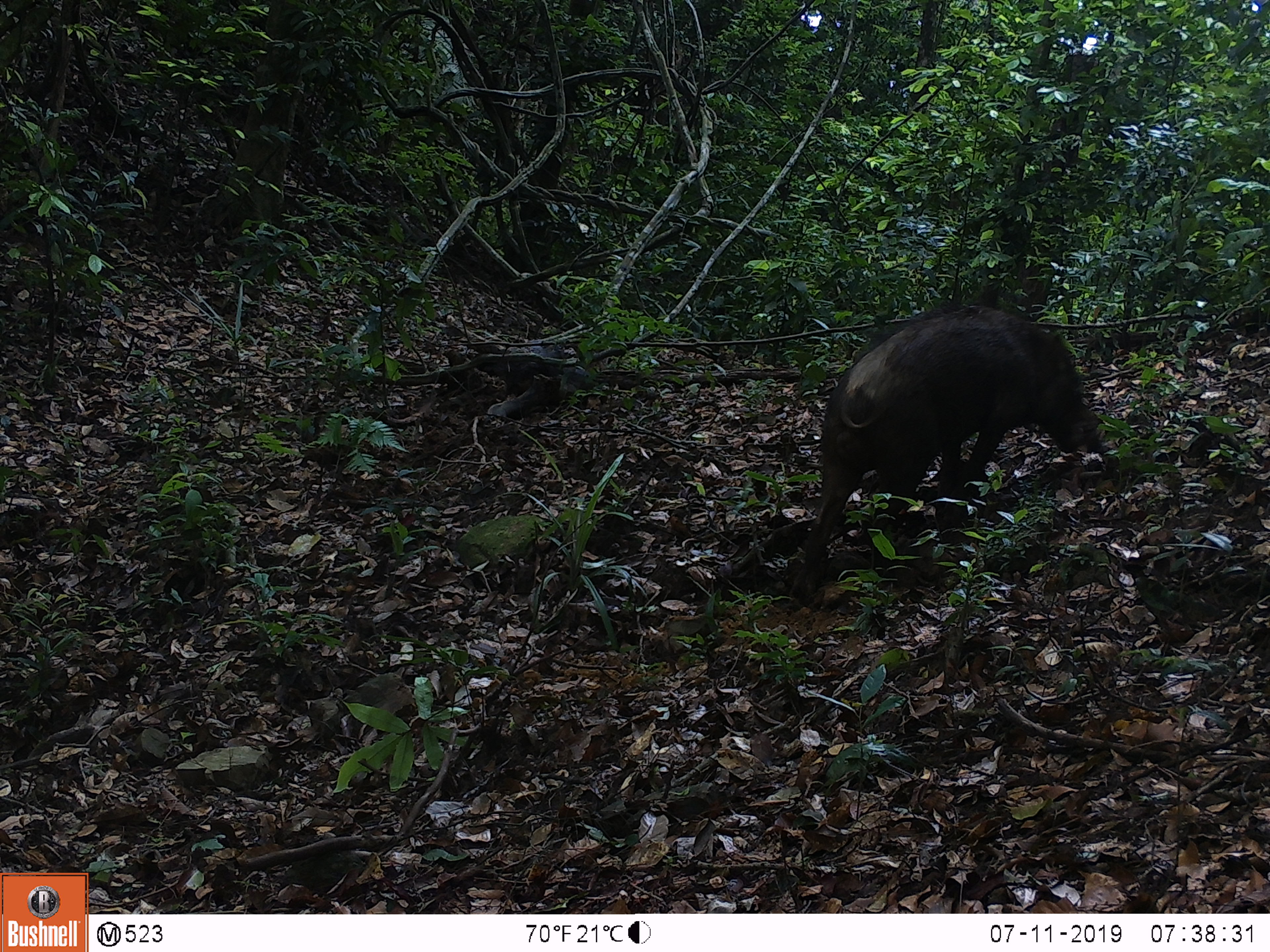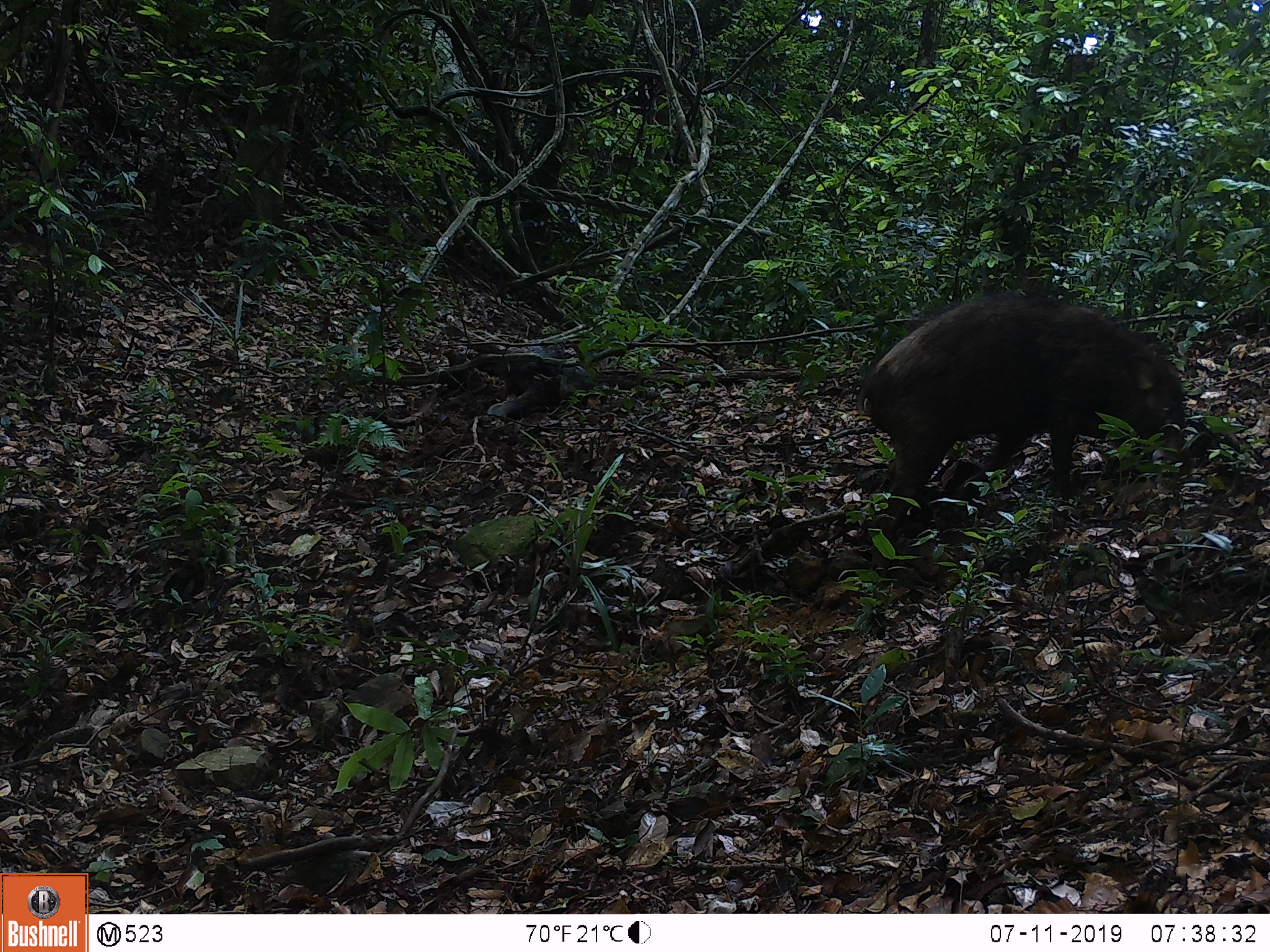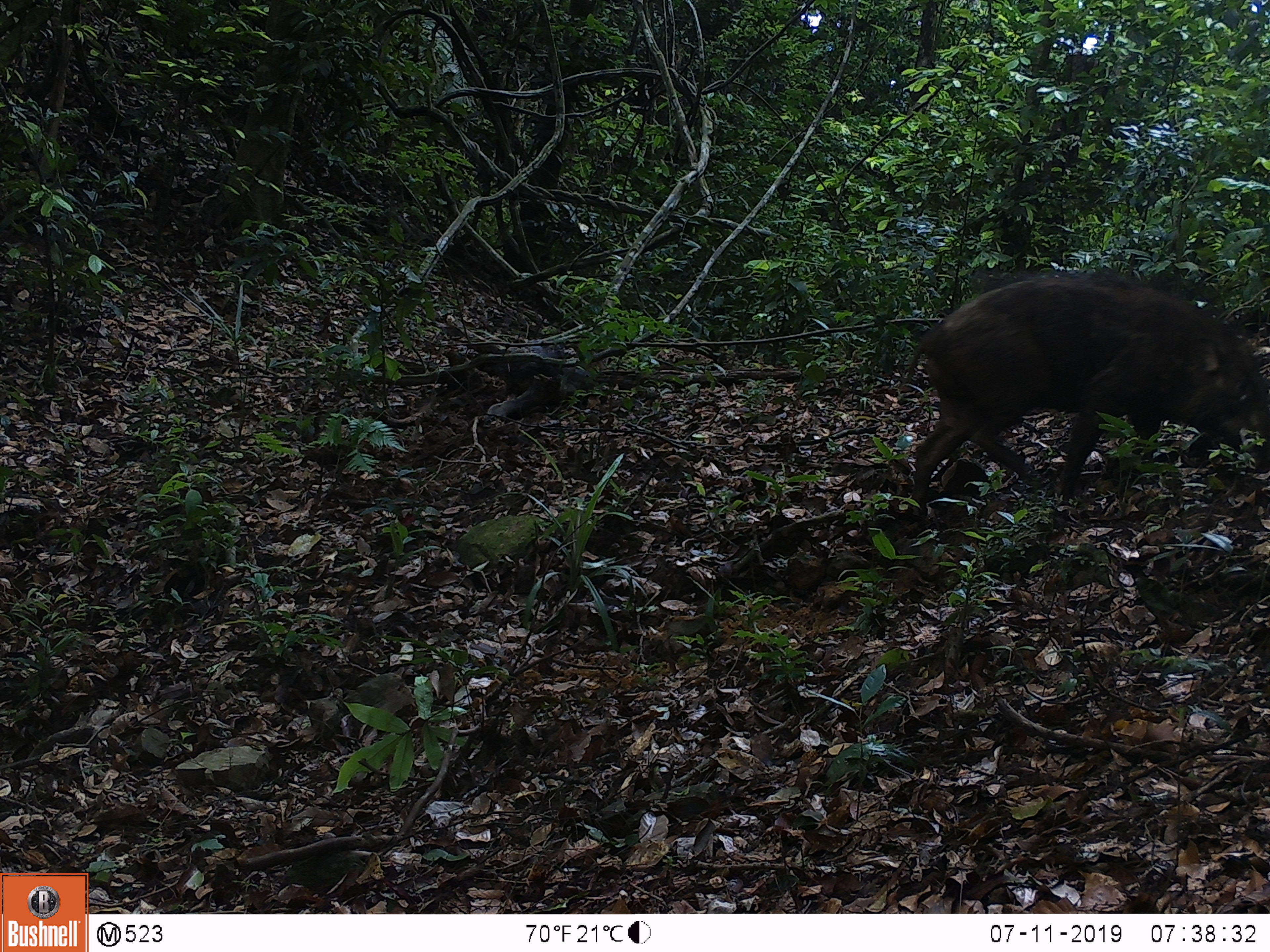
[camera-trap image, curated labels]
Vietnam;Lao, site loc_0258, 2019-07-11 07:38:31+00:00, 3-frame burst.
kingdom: Animalia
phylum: Chordata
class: Mammalia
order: Artiodactyla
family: Suidae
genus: Sus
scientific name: Sus scrofa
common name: eurasian wild pig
Eurasian wild pig (Sus scrofa). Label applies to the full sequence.